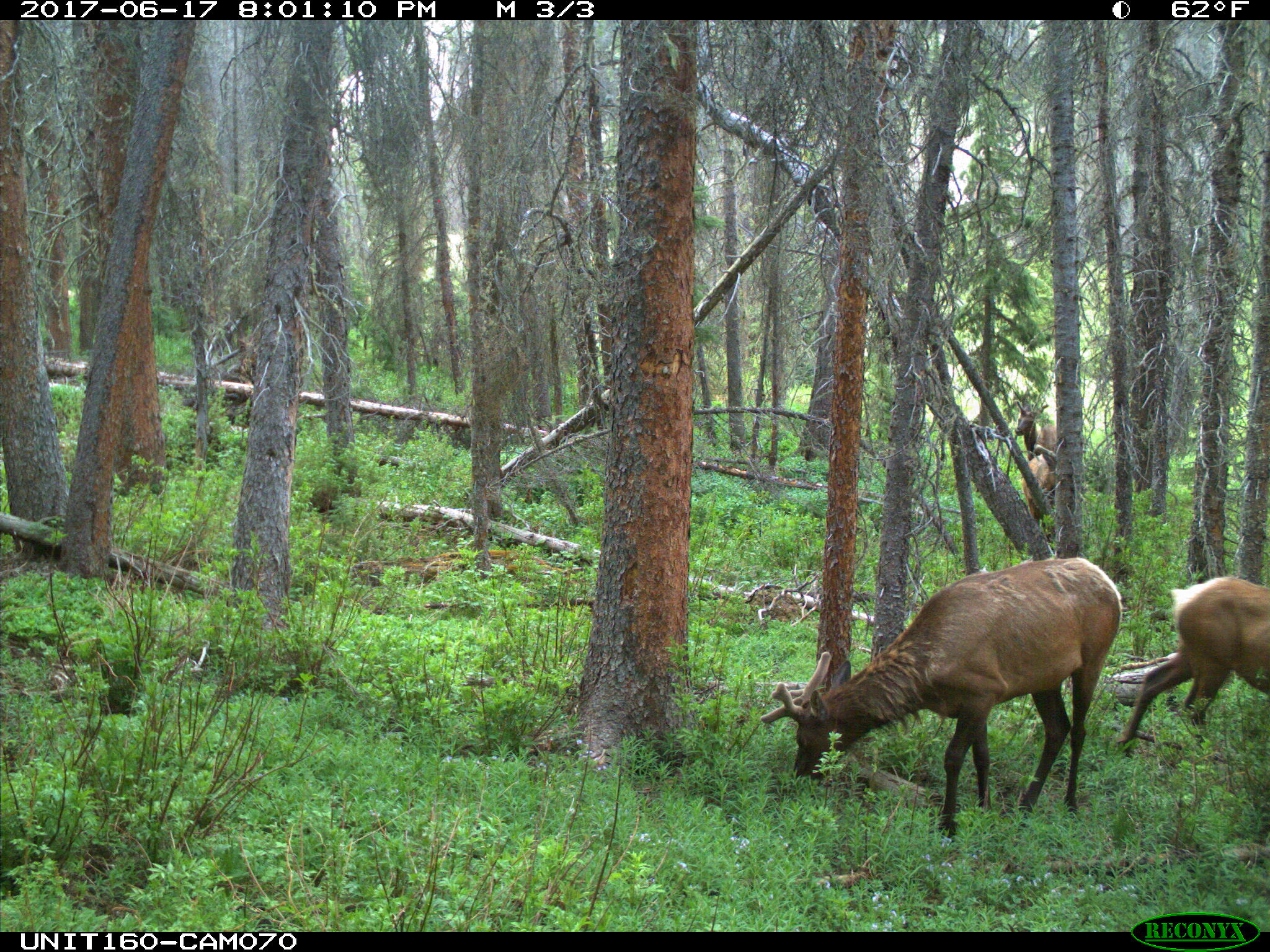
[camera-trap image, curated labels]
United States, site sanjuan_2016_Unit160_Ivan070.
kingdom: Animalia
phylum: Chordata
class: Mammalia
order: Artiodactyla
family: Cervidae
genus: Cervus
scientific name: Cervus elaphus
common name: red deer